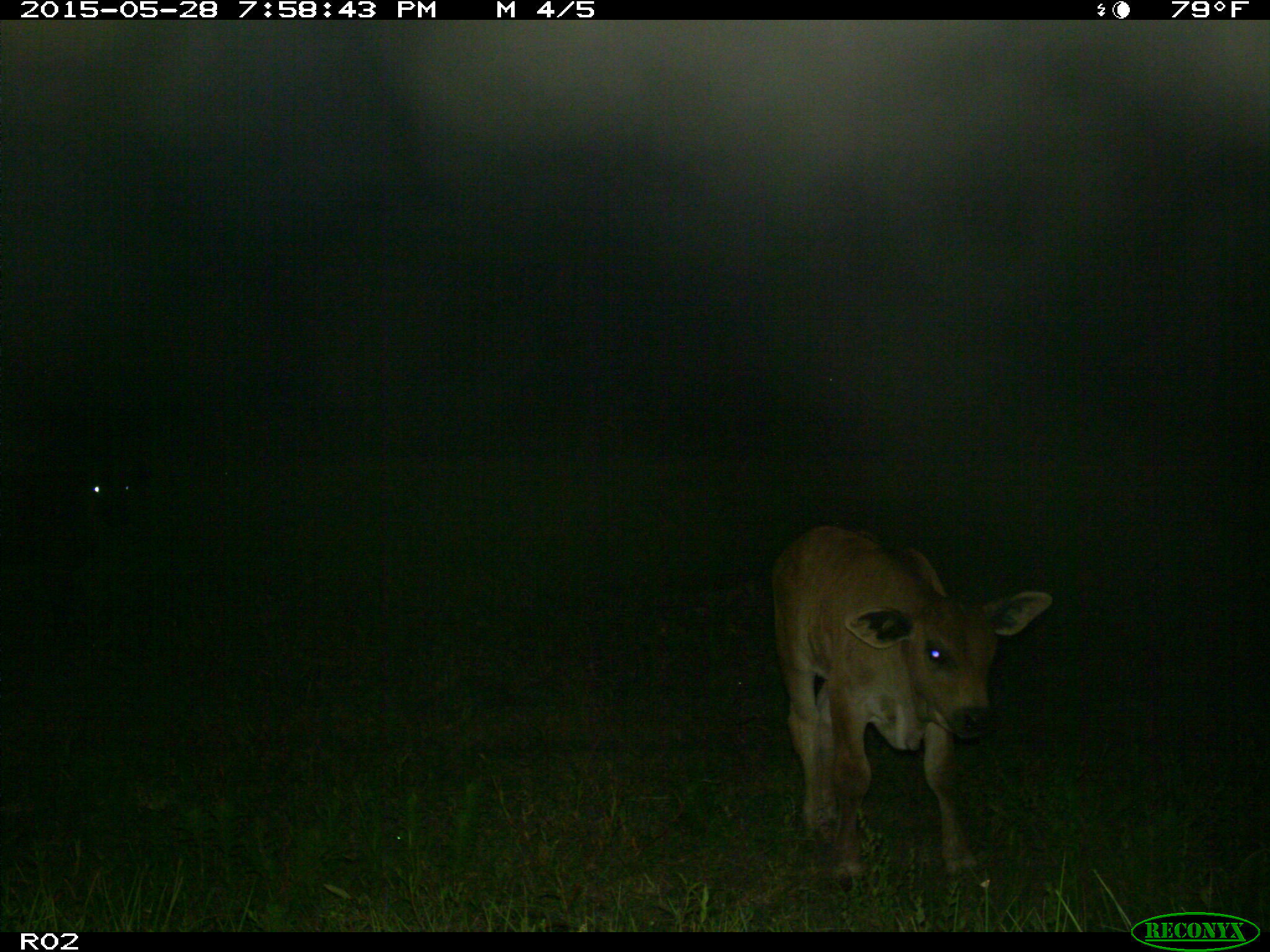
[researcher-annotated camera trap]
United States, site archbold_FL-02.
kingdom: Animalia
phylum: Chordata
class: Mammalia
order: Artiodactyla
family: Bovidae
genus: Bos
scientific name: Bos taurus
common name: domestic cow